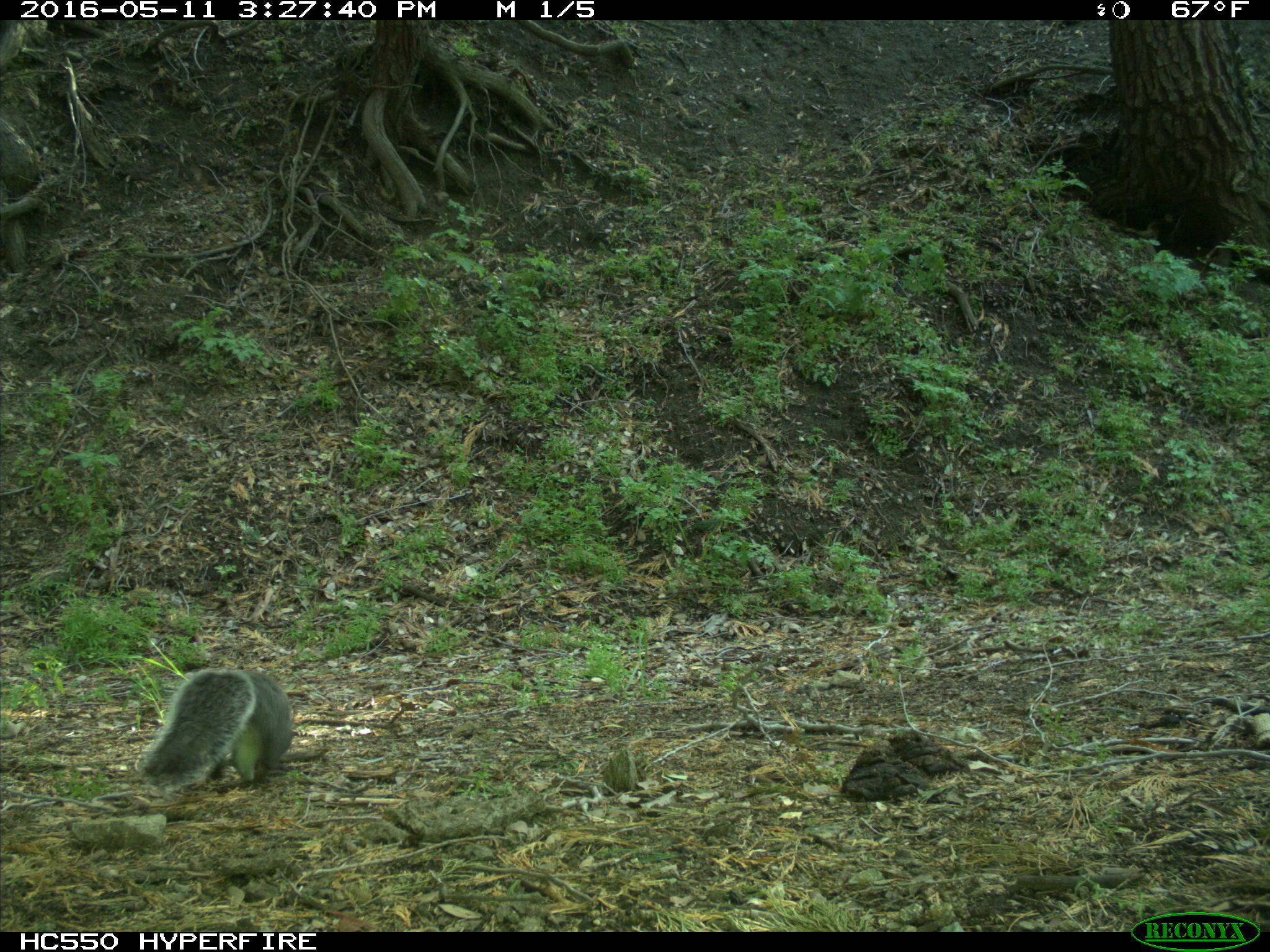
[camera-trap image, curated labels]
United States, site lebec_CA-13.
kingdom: Animalia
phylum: Chordata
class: Mammalia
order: Rodentia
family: Sciuridae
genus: Sciurus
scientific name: Sciurus carolinensis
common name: eastern gray squirrel